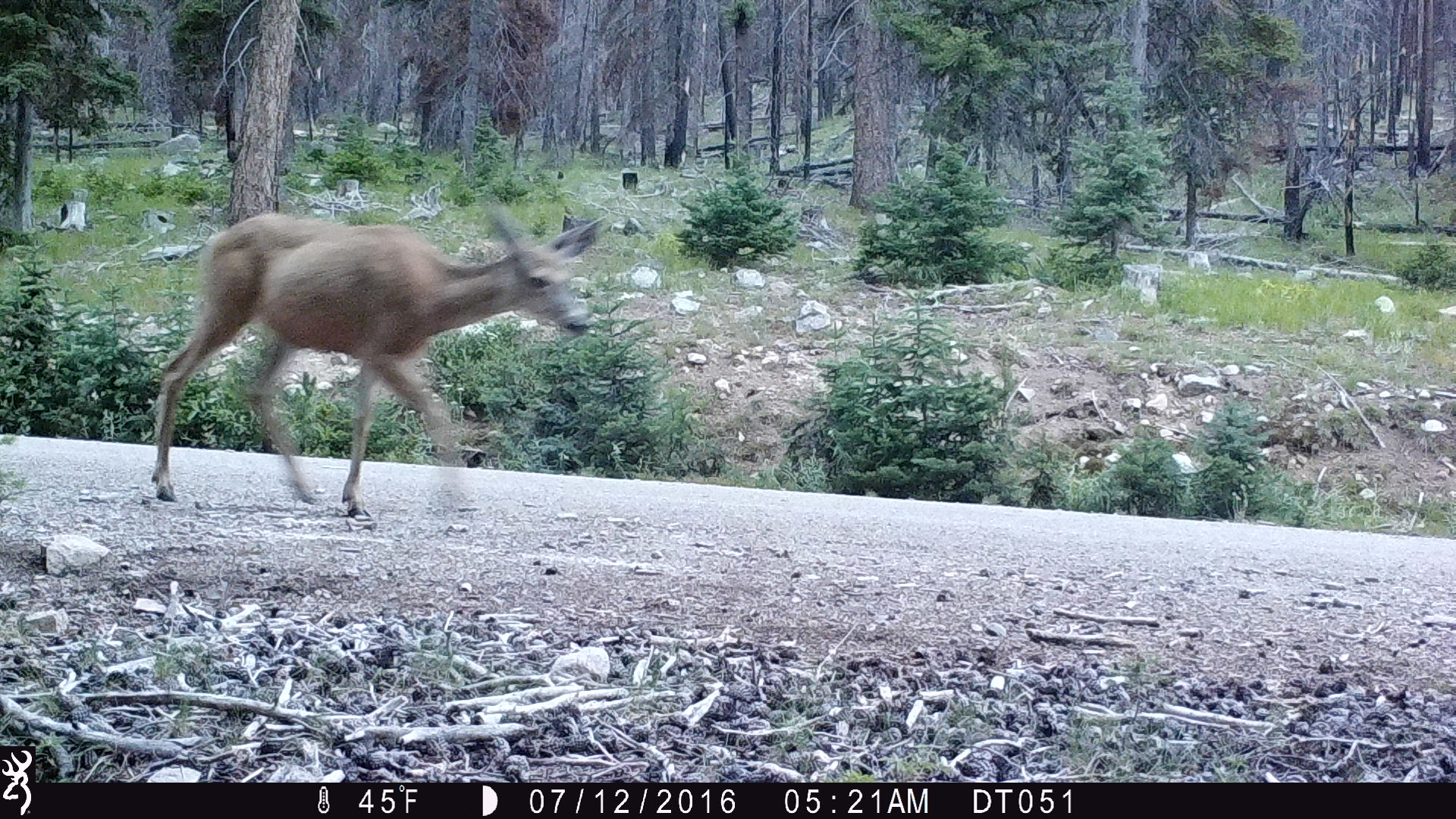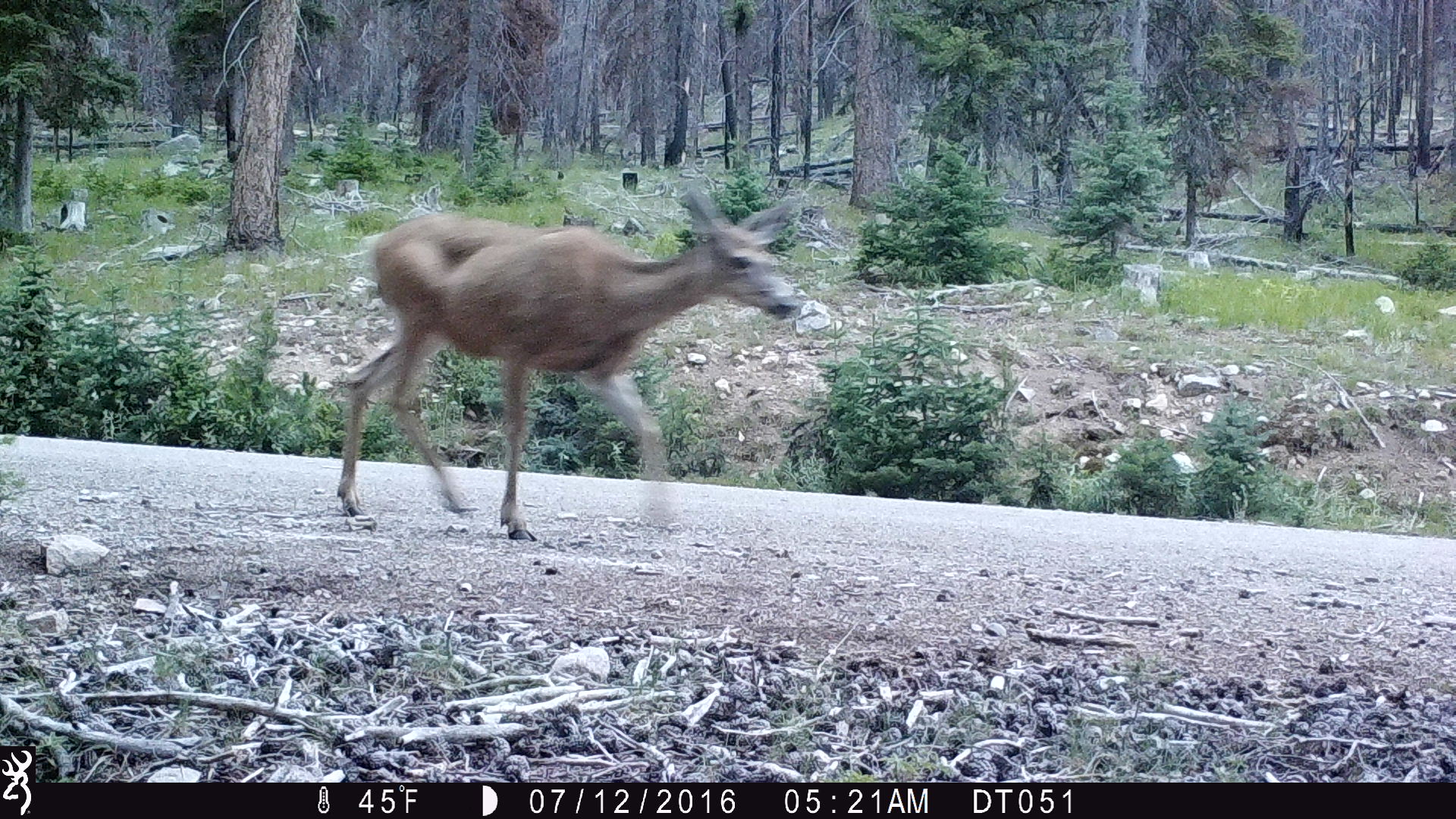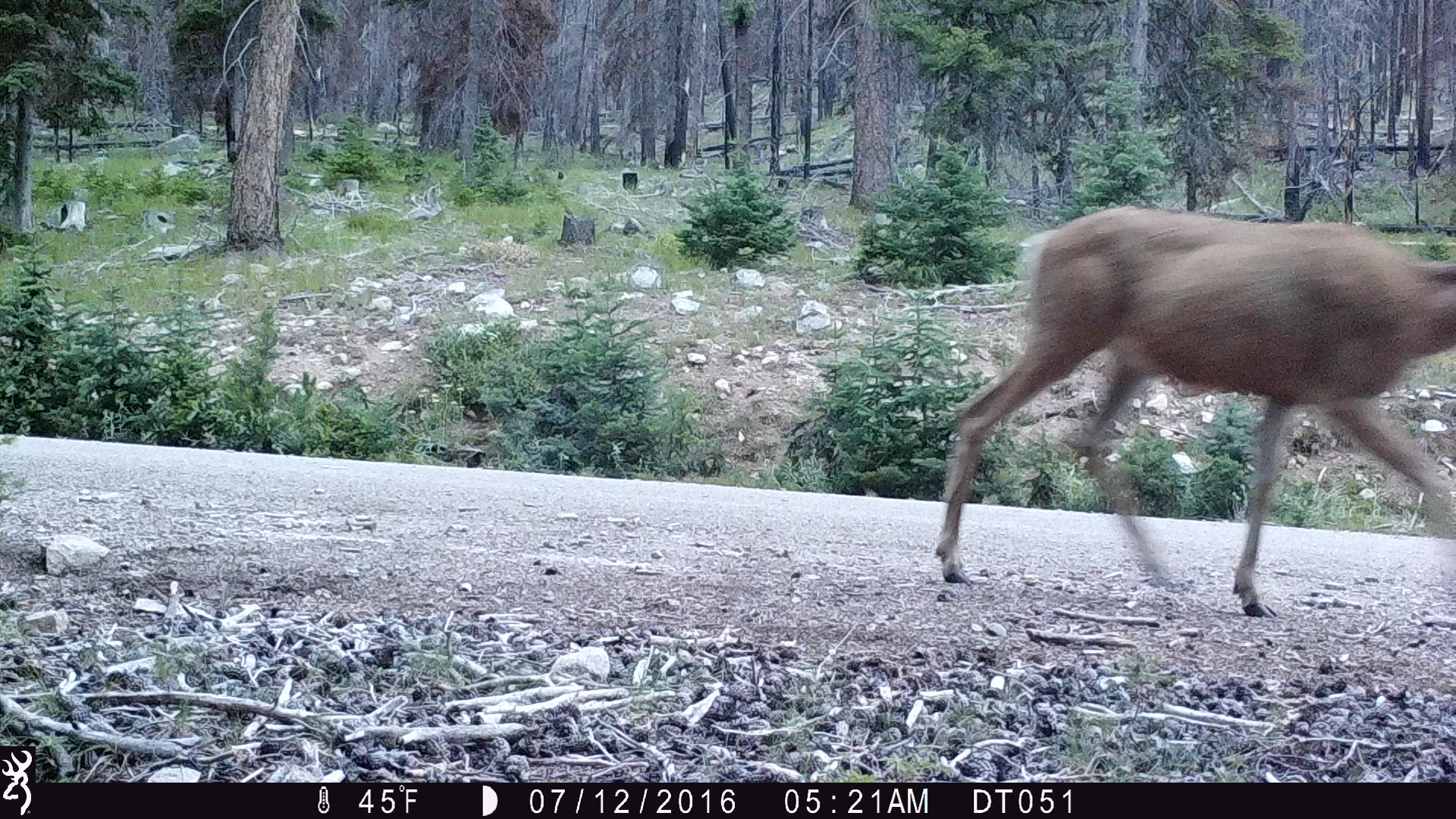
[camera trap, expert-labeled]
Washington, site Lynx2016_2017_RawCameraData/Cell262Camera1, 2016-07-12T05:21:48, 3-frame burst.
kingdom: Animalia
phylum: Chordata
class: Mammalia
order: Artiodactyla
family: Cervidae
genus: Odocoileus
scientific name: Odocoileus hemionus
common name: mule deer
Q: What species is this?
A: Odocoileus hemionus (mule deer).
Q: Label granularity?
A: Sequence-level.